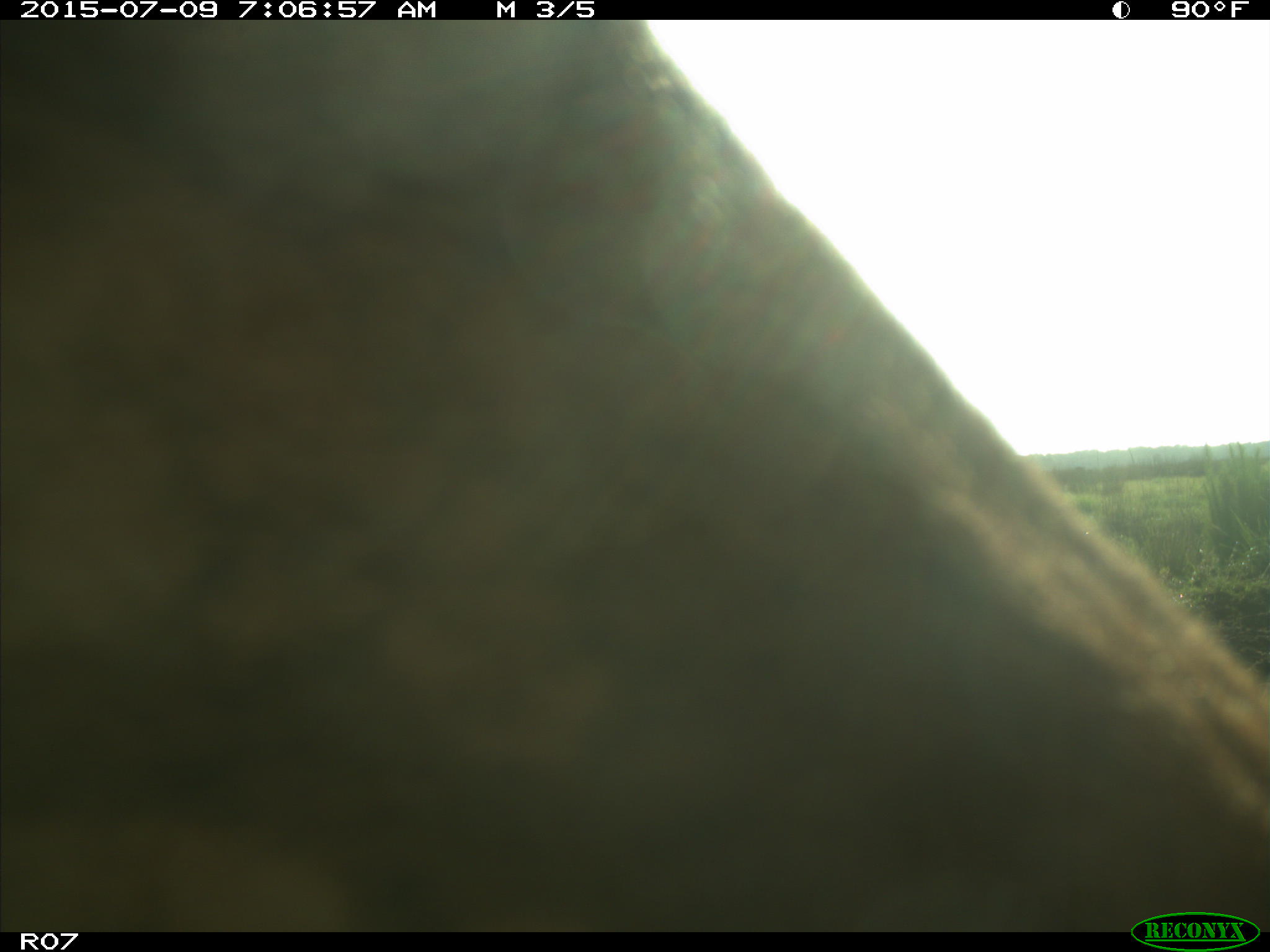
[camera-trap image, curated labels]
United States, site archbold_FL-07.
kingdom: Animalia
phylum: Chordata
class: Mammalia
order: Artiodactyla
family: Bovidae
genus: Bos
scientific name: Bos taurus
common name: domestic cow